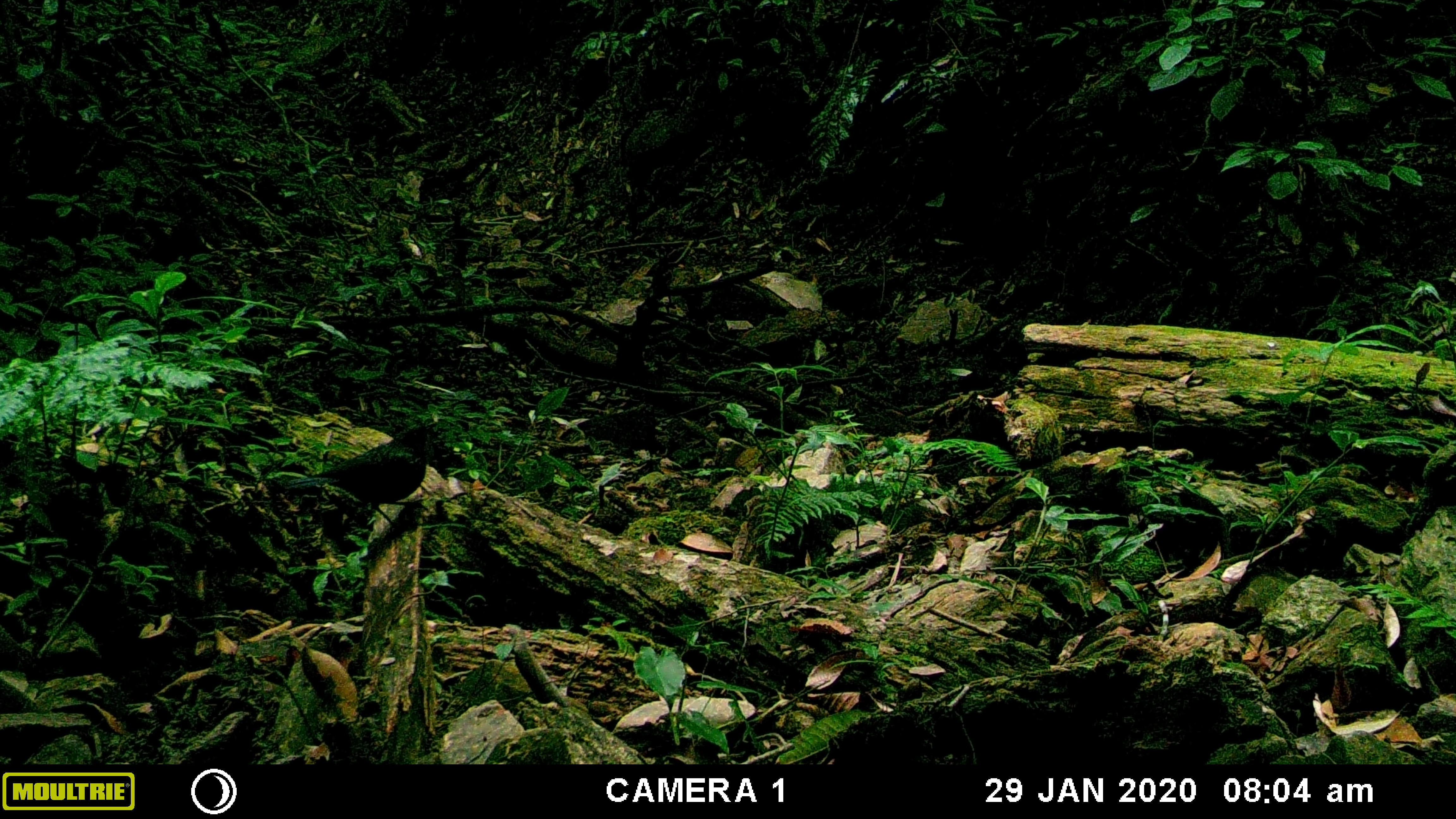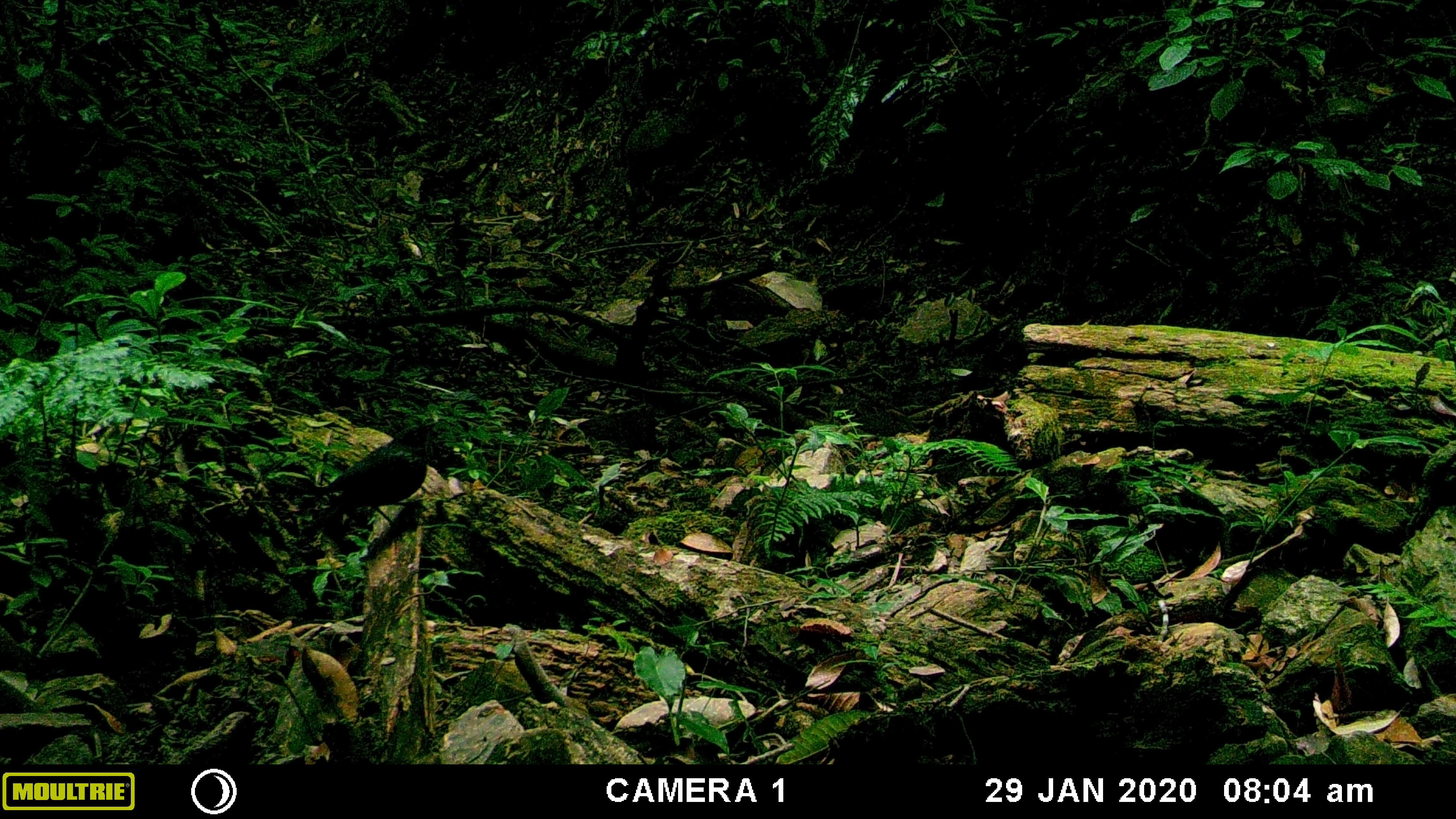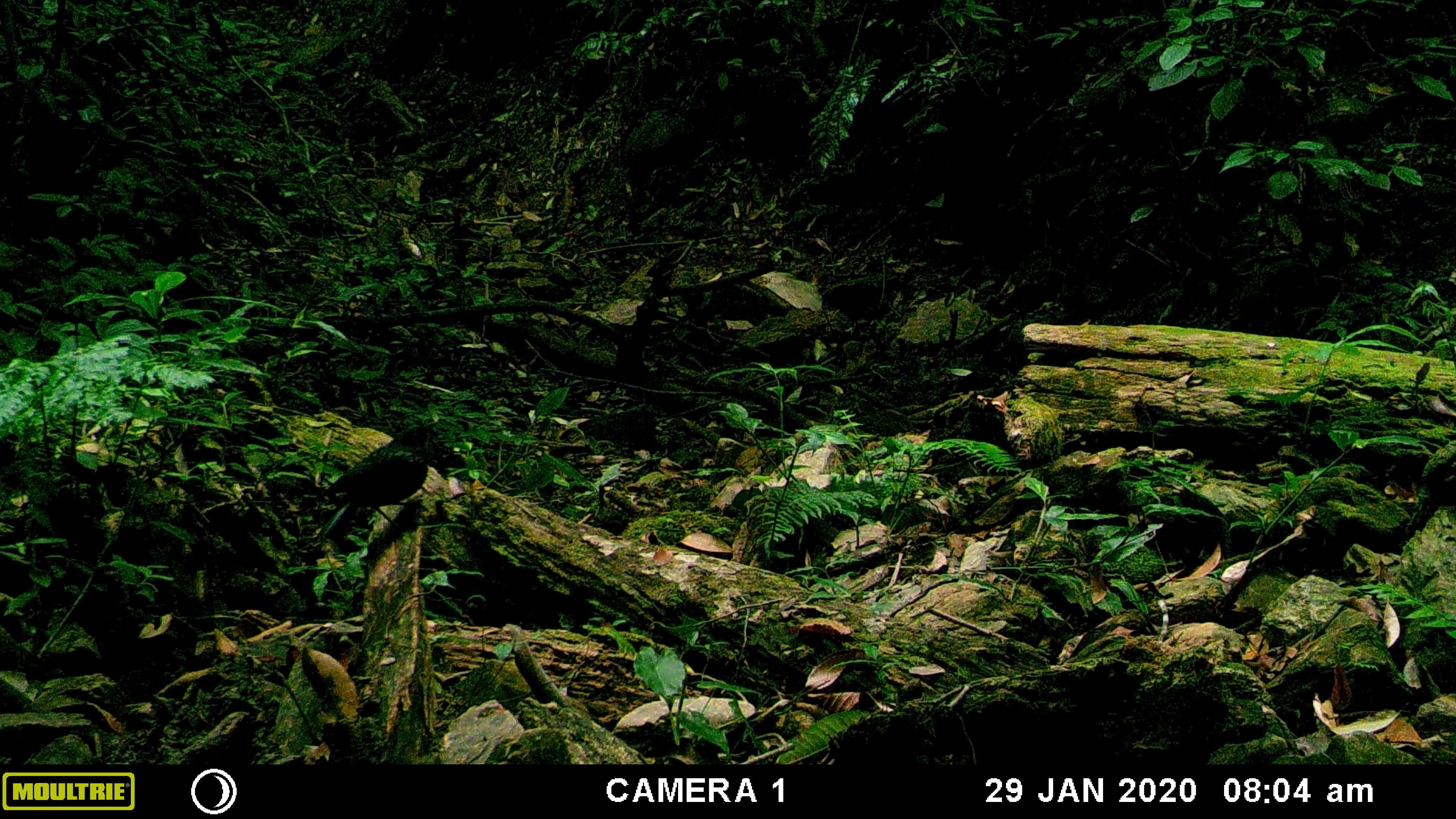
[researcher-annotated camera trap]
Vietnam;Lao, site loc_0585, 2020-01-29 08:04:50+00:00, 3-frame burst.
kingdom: Animalia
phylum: Chordata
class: Aves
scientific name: Aves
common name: bird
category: unidentified bird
Unidentified bird (bird) (Aves). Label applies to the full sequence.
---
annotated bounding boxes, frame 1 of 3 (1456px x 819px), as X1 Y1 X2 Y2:
unidentified bird: 288 422 438 532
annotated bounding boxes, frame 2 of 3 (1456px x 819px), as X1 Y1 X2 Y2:
unidentified bird: 302 420 438 535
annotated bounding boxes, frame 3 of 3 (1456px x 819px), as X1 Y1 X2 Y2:
unidentified bird: 315 419 437 546